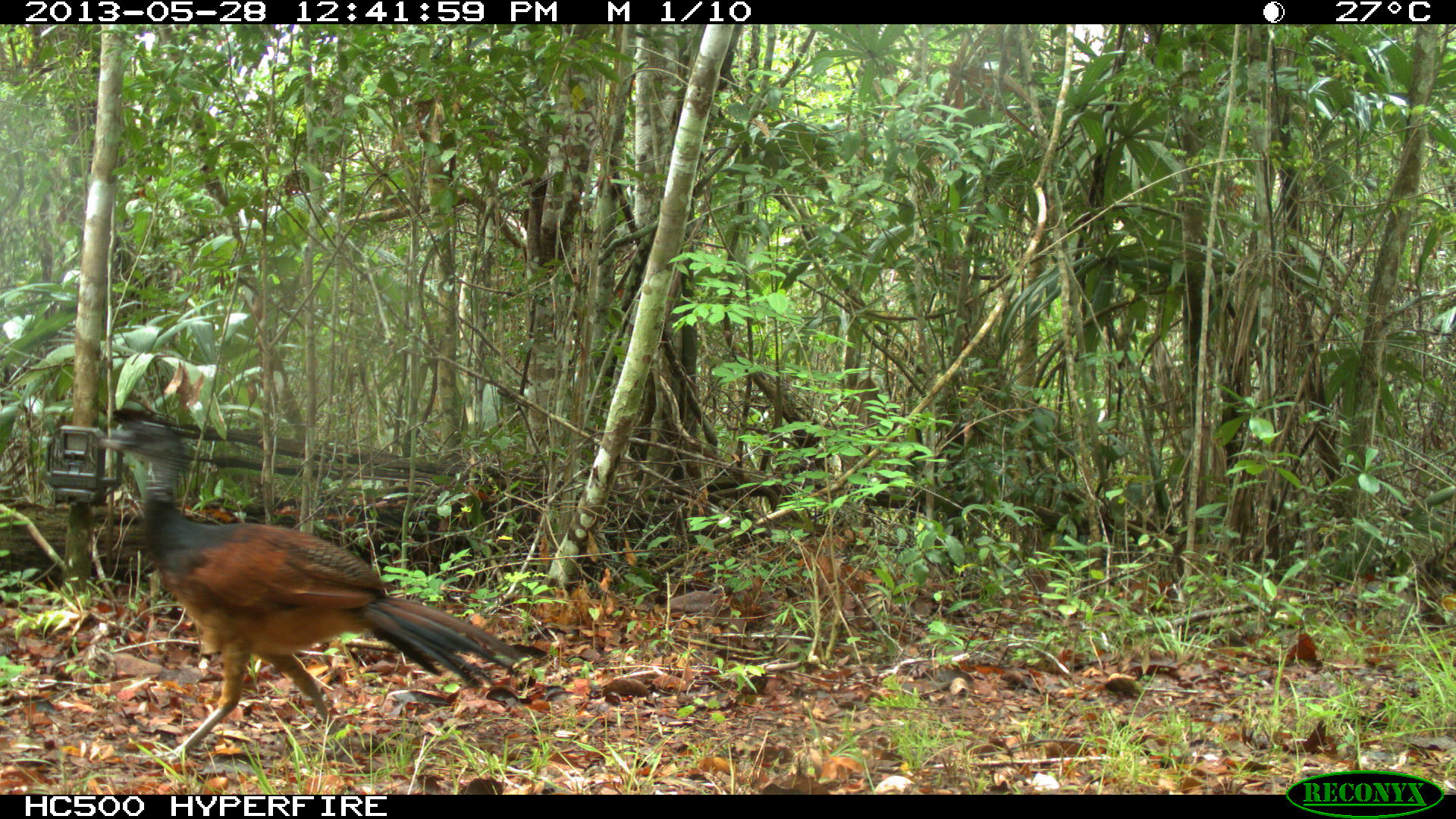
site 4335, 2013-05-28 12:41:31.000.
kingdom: Animalia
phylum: Chordata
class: Aves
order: Galliformes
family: Cracidae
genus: Crax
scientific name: Crax rubra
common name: great curassow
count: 1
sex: female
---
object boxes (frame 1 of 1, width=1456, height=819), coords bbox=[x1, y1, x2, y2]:
crax rubra: bbox=[87, 403, 524, 765]